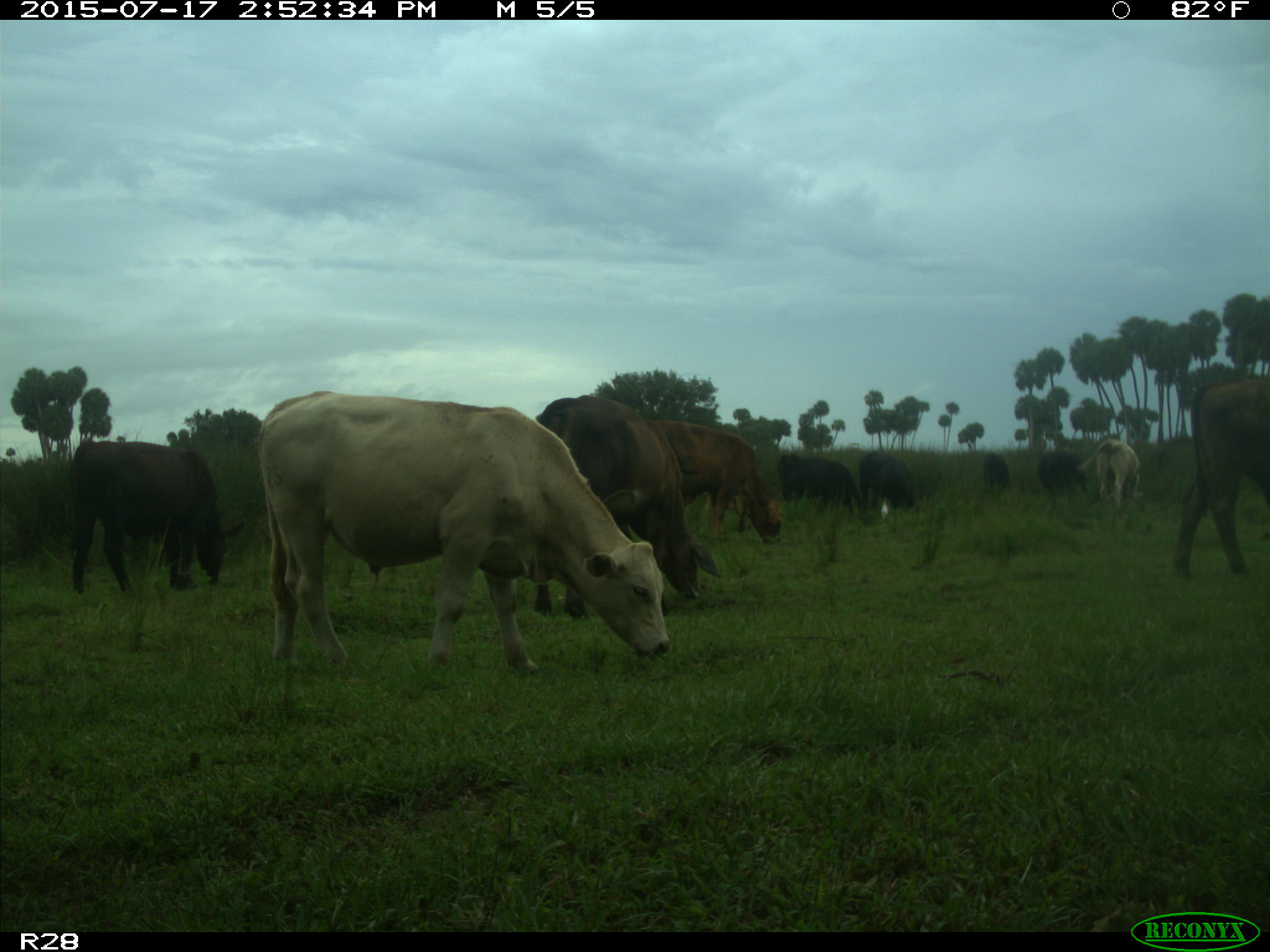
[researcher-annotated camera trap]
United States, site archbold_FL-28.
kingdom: Animalia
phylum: Chordata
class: Mammalia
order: Artiodactyla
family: Bovidae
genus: Bos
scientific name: Bos taurus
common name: domestic cow